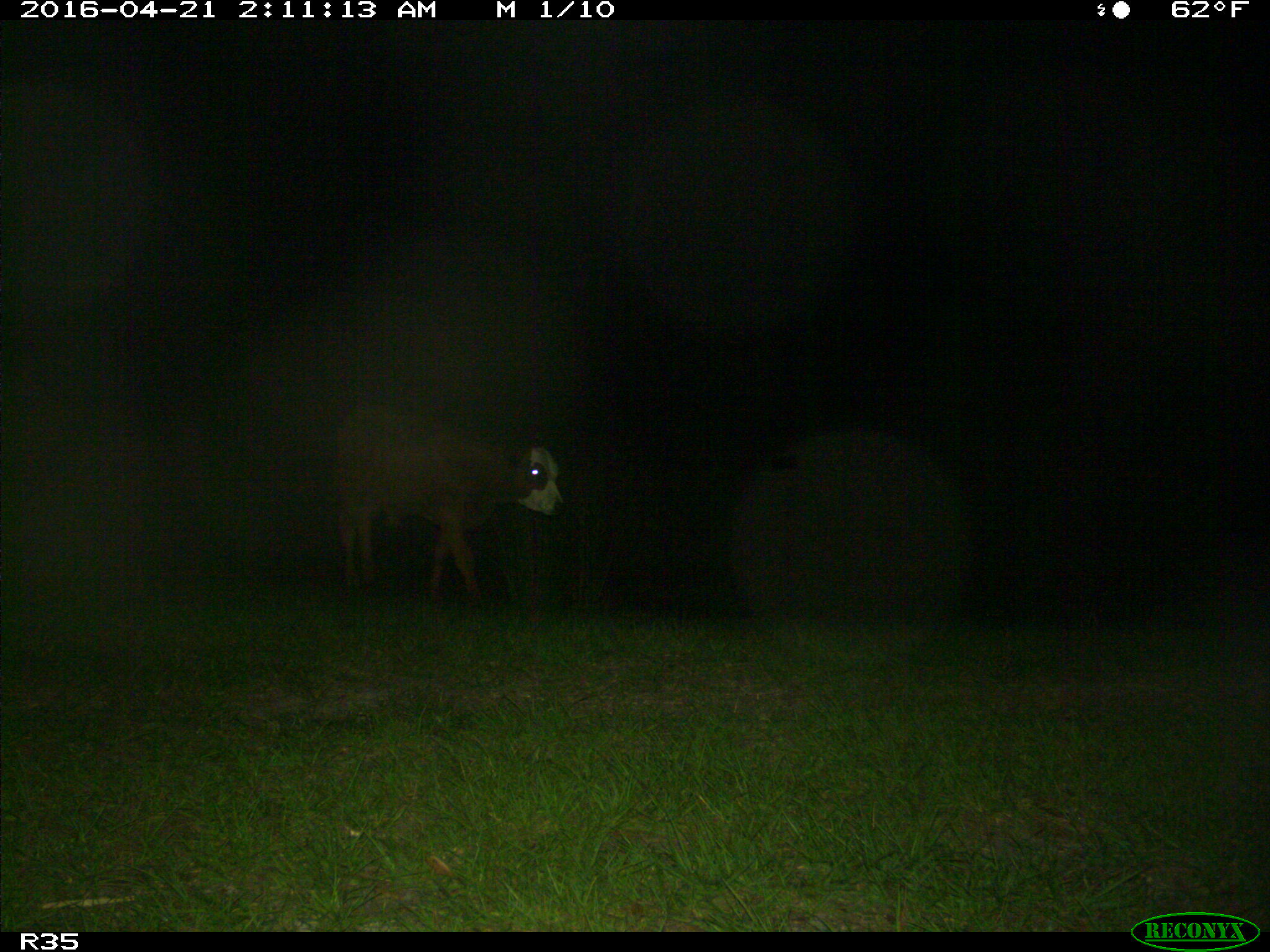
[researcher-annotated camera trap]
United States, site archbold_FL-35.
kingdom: Animalia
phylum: Chordata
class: Mammalia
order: Artiodactyla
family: Bovidae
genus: Bos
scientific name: Bos taurus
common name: domestic cow